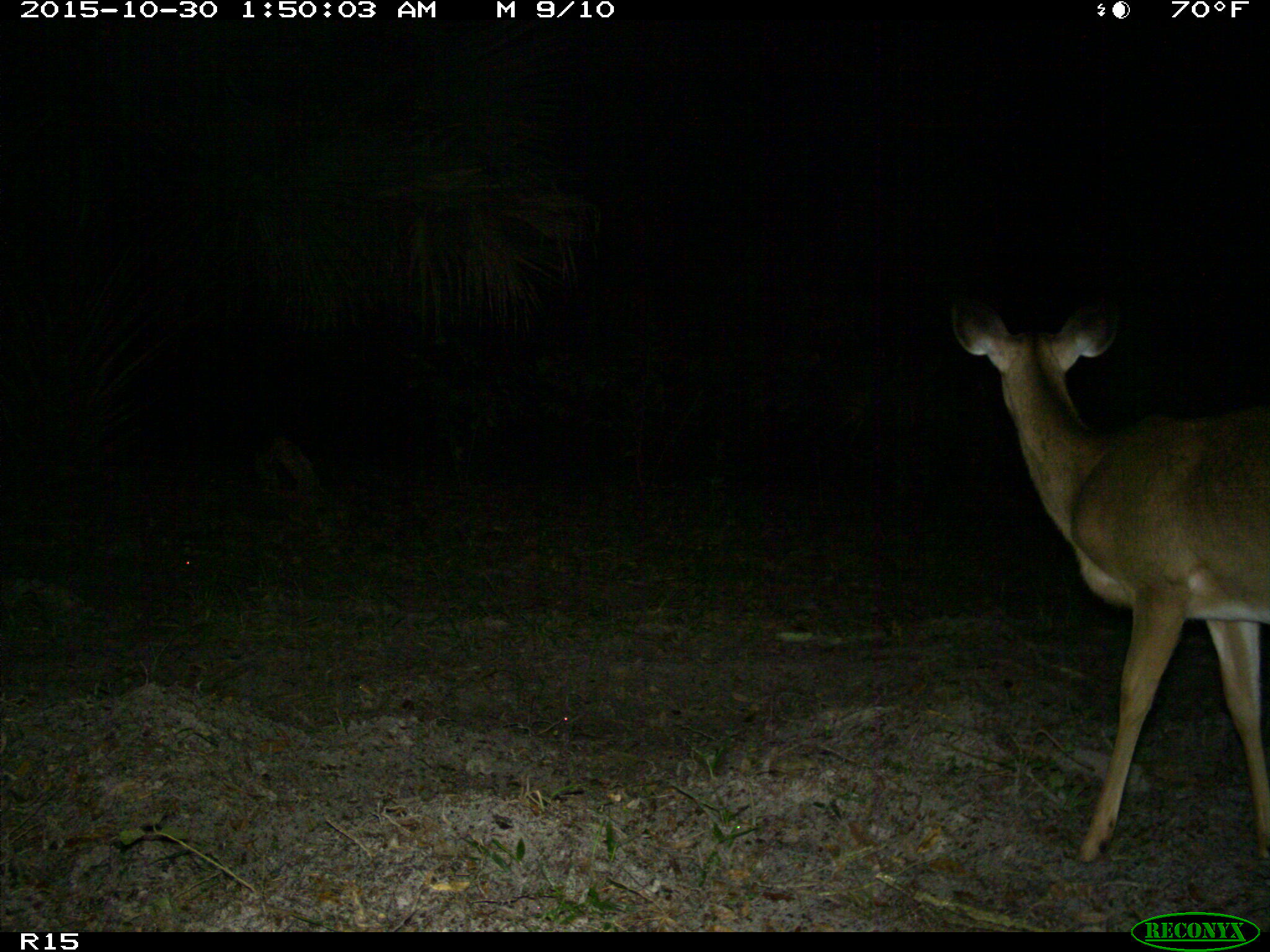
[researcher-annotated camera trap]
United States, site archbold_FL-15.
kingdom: Animalia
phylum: Chordata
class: Mammalia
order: Artiodactyla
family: Cervidae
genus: Odocoileus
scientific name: Odocoileus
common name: deer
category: unidentified deer